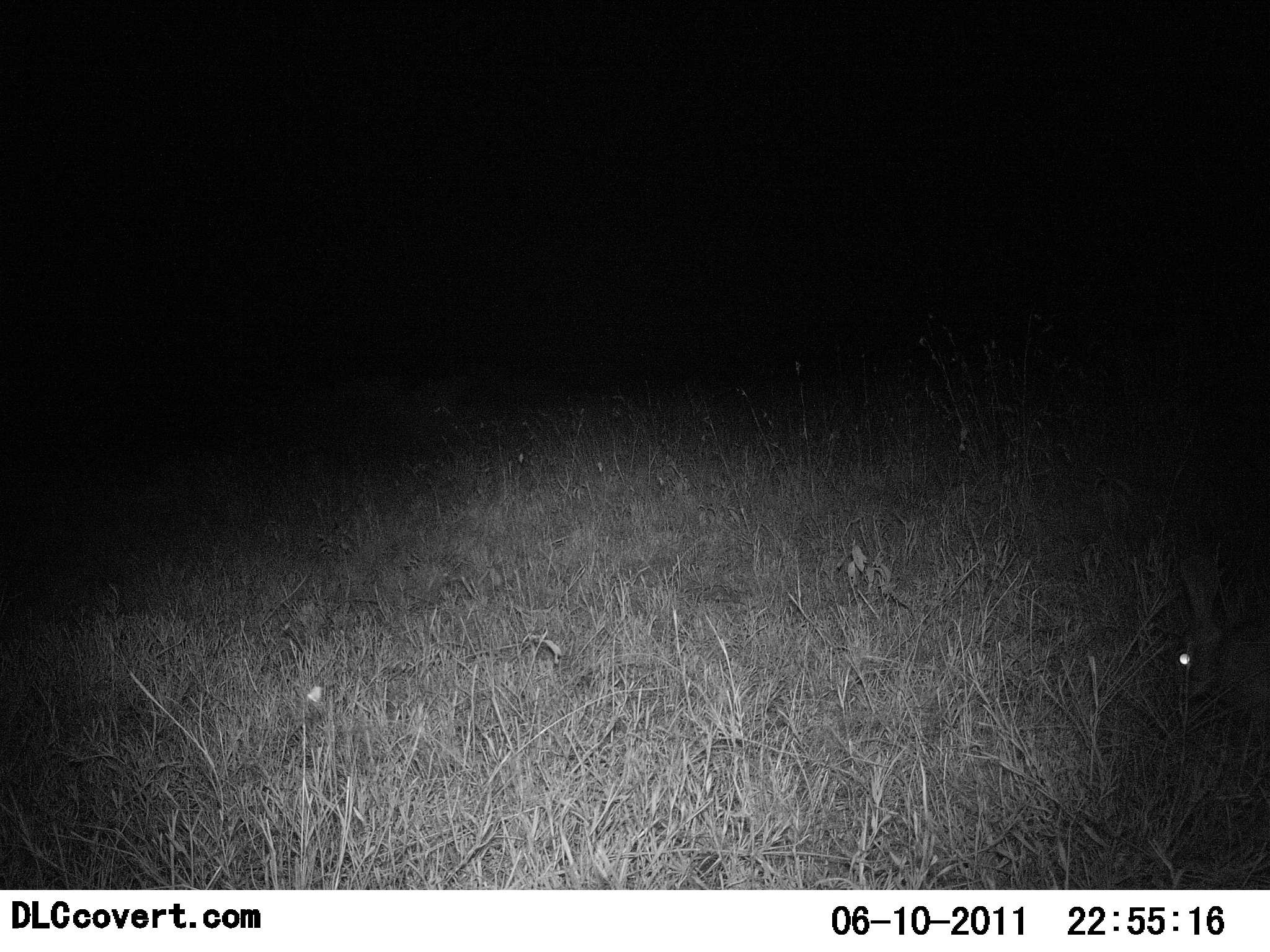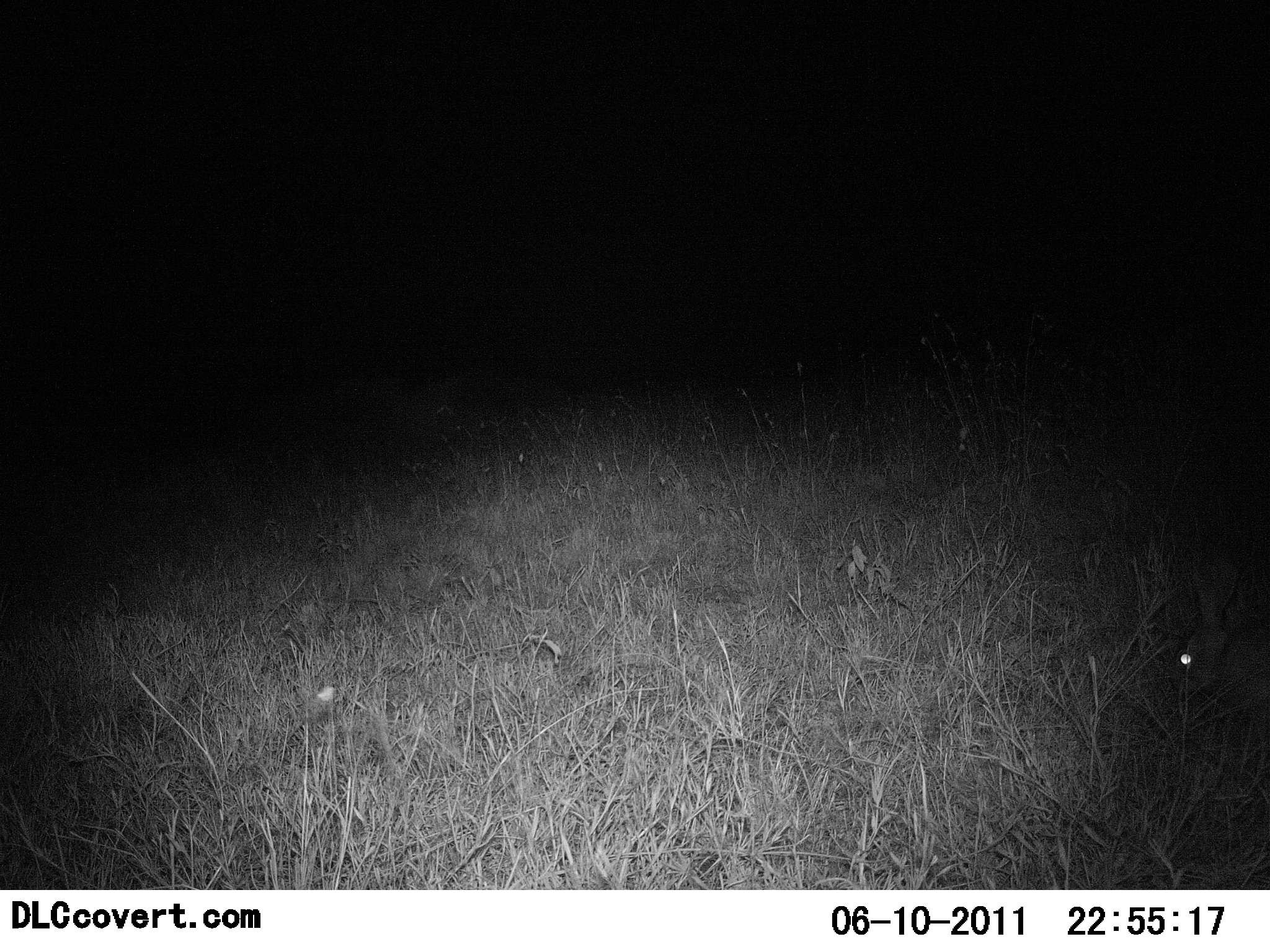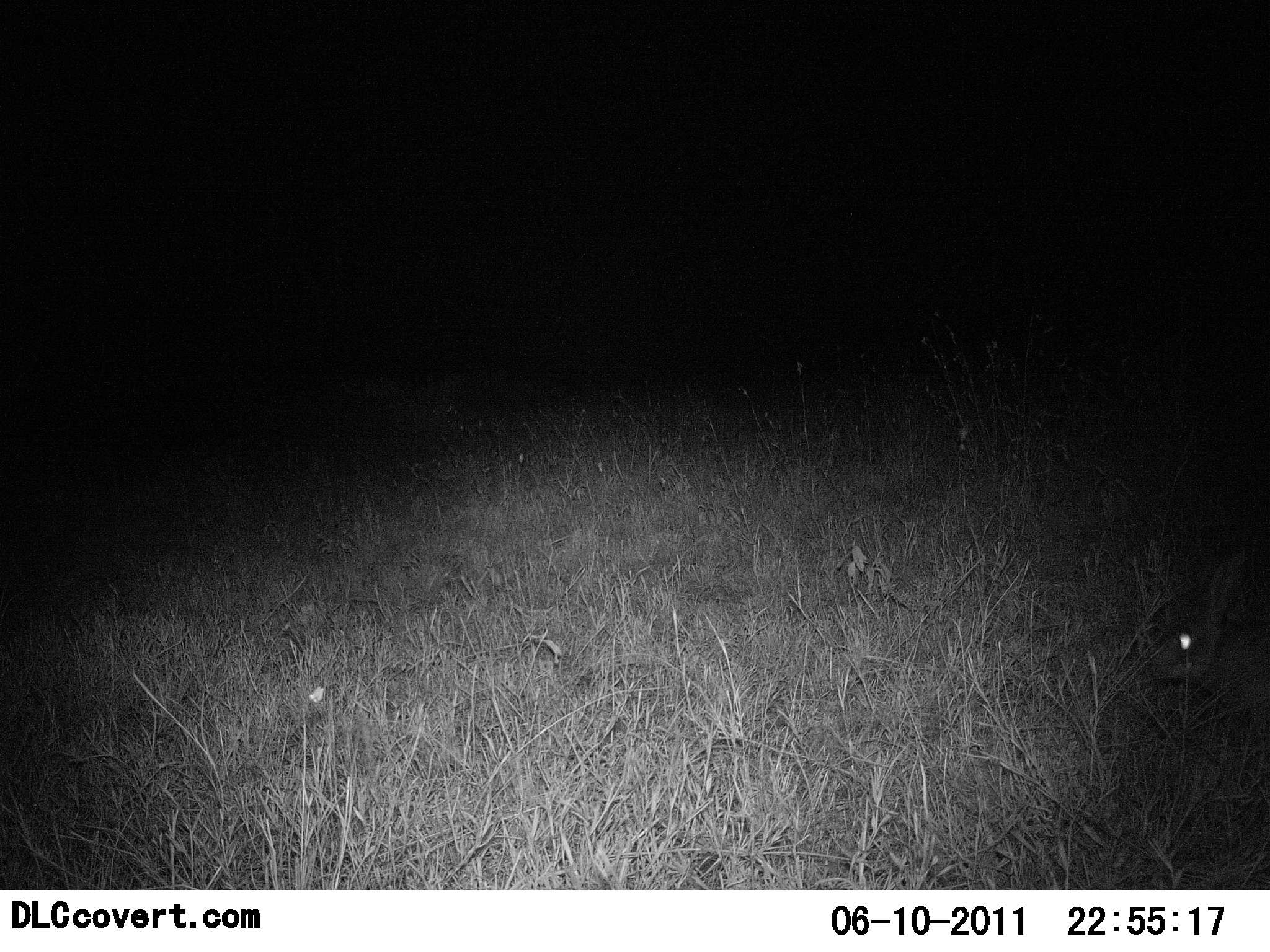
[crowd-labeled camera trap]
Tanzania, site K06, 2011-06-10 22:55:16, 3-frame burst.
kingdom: Animalia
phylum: Chordata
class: Mammalia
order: Lagomorpha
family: Leporidae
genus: Lepus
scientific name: Lepus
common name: hare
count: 1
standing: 69%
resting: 0%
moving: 0%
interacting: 0%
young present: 0%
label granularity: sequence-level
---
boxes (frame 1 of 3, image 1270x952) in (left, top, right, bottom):
animal: (1171, 624, 1270, 731)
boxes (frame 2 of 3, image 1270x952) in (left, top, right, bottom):
animal: (1167, 561, 1270, 717)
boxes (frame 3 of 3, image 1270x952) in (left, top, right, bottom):
animal: (1167, 561, 1270, 717)